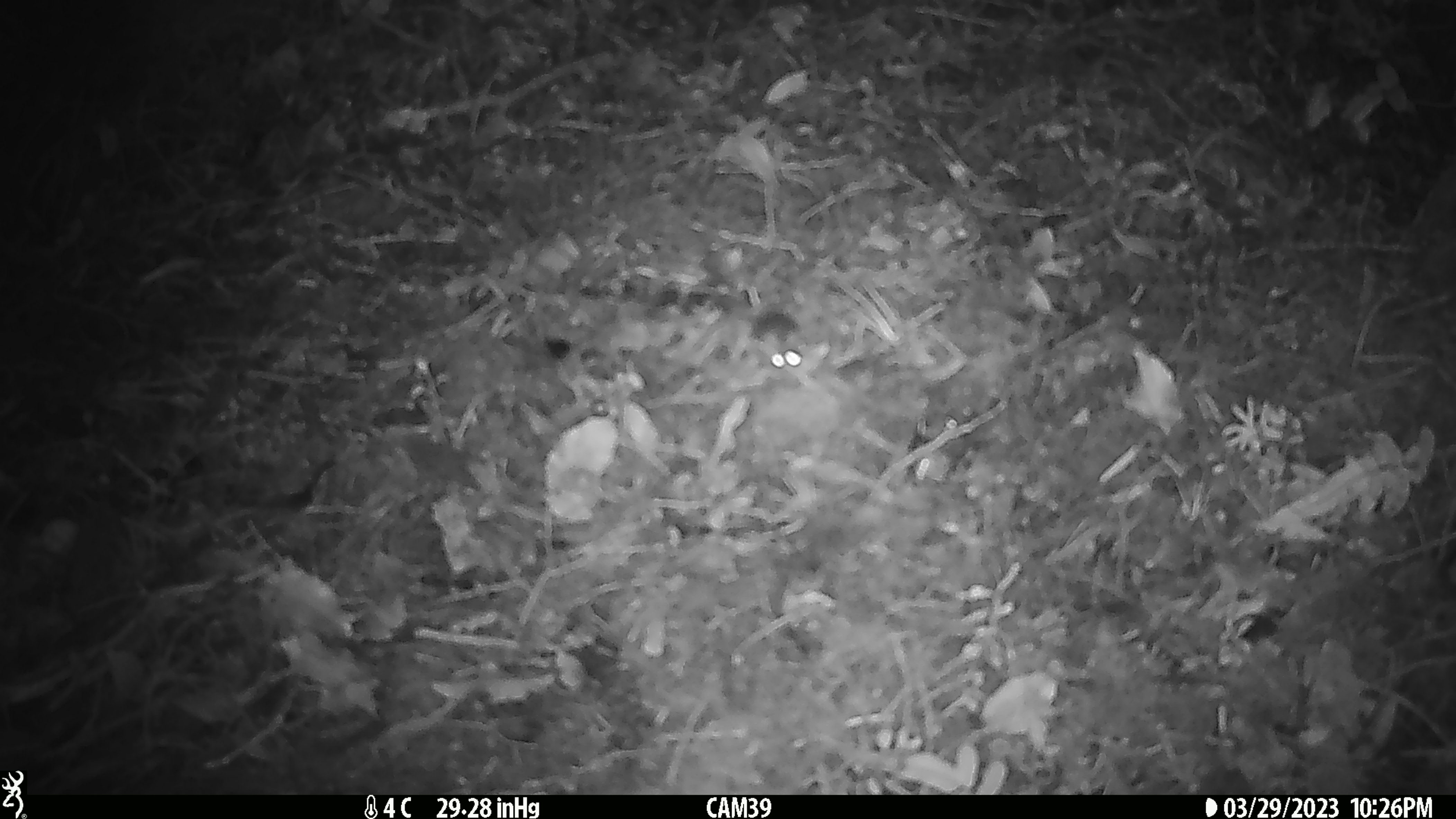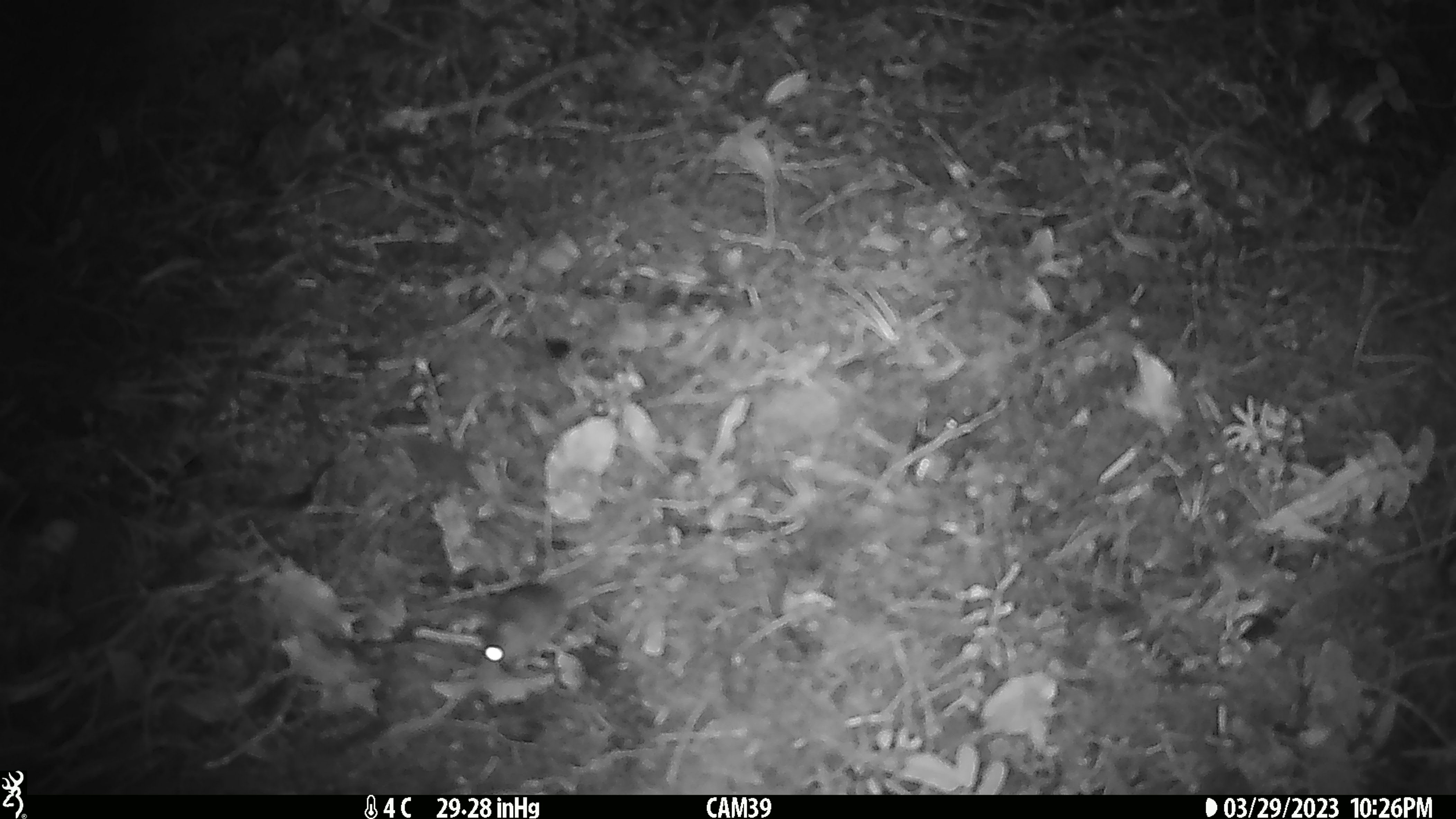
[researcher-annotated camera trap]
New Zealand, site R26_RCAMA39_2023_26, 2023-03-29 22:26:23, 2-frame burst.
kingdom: Animalia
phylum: Chordata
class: Mammalia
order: Rodentia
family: Muridae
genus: Mus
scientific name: Mus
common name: mouse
Mouse (Mus).